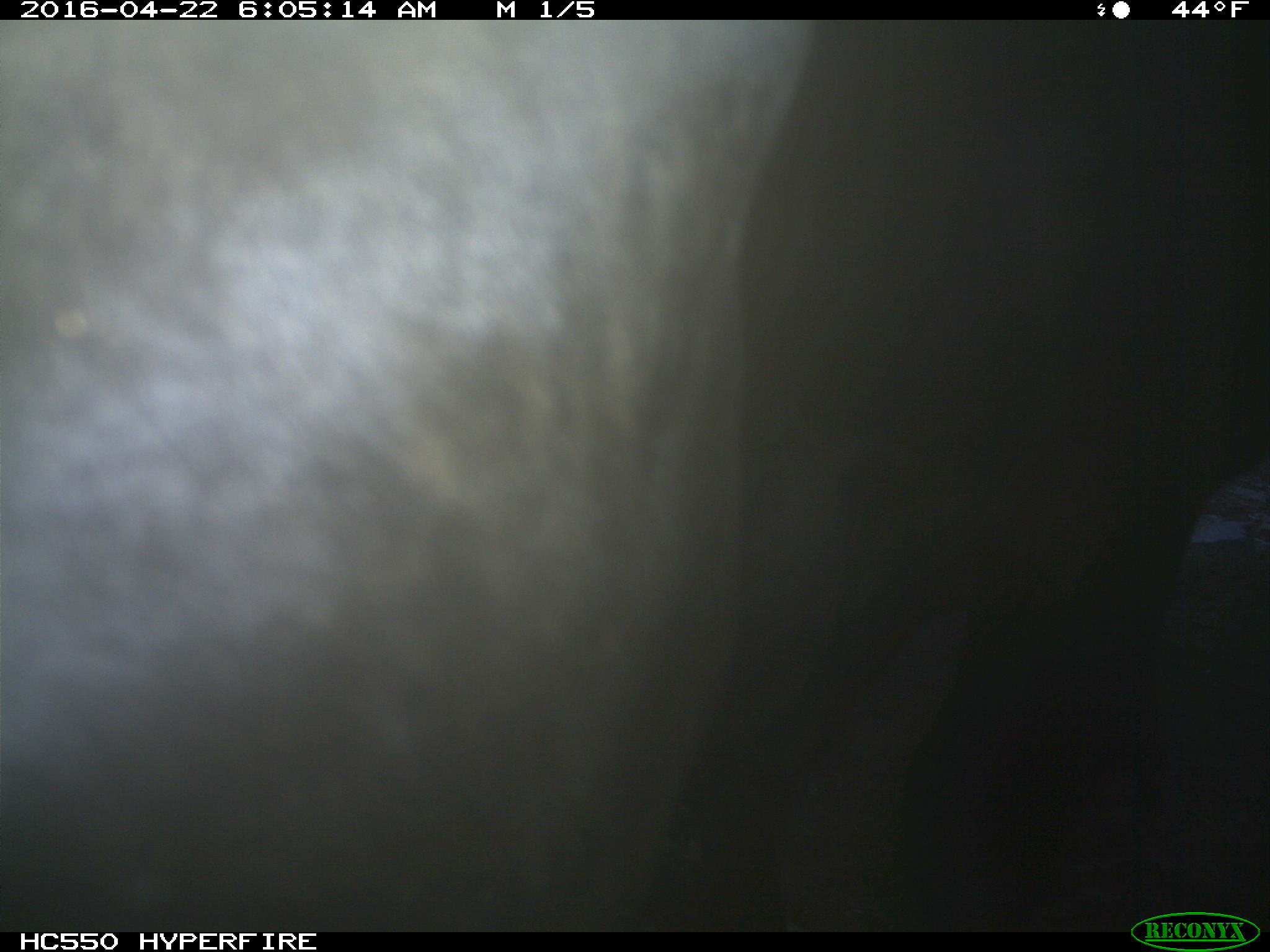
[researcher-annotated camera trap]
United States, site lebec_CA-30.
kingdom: Animalia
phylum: Chordata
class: Mammalia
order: Artiodactyla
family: Bovidae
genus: Bos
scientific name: Bos taurus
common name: domestic cow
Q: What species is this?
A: Bos taurus (domestic cow).